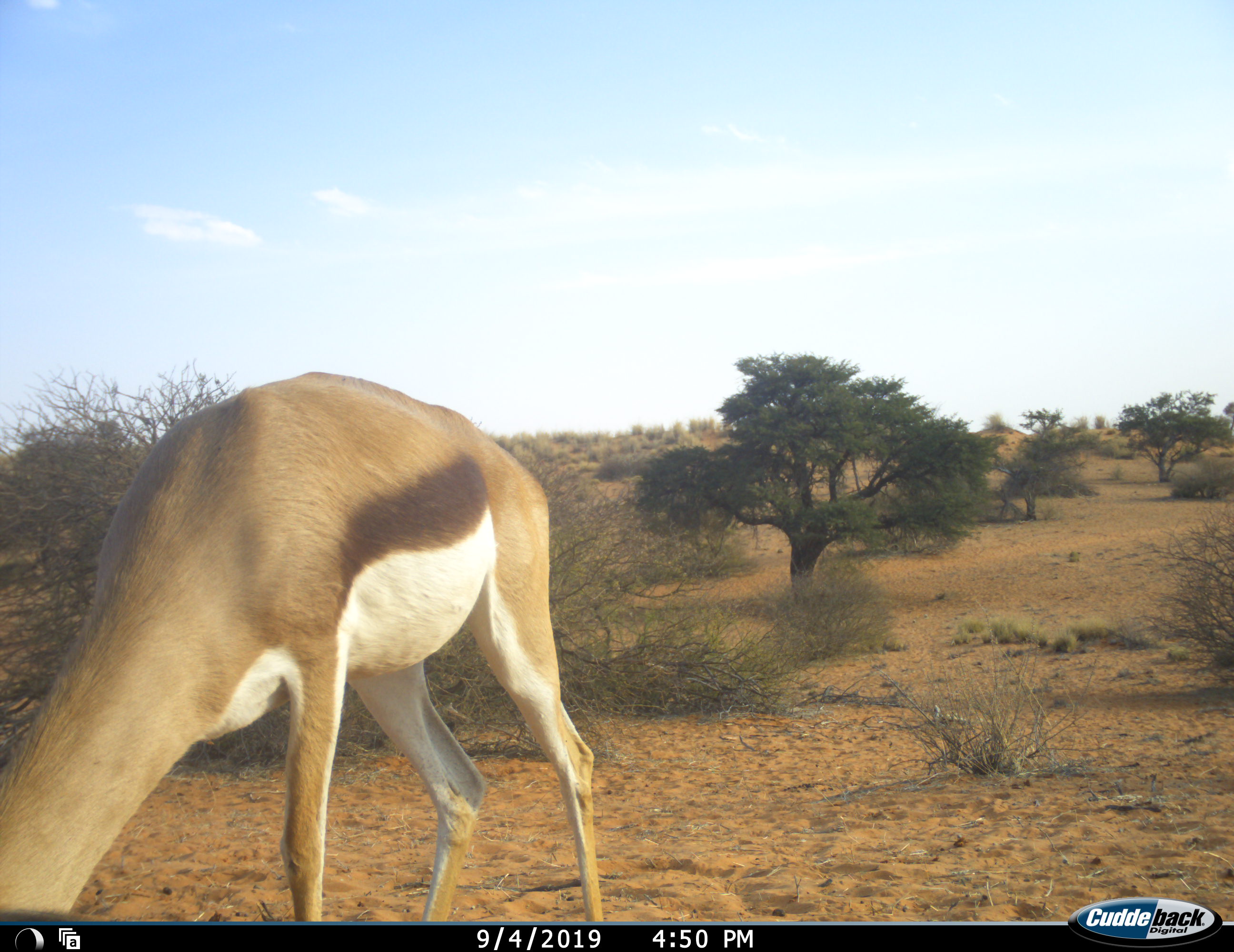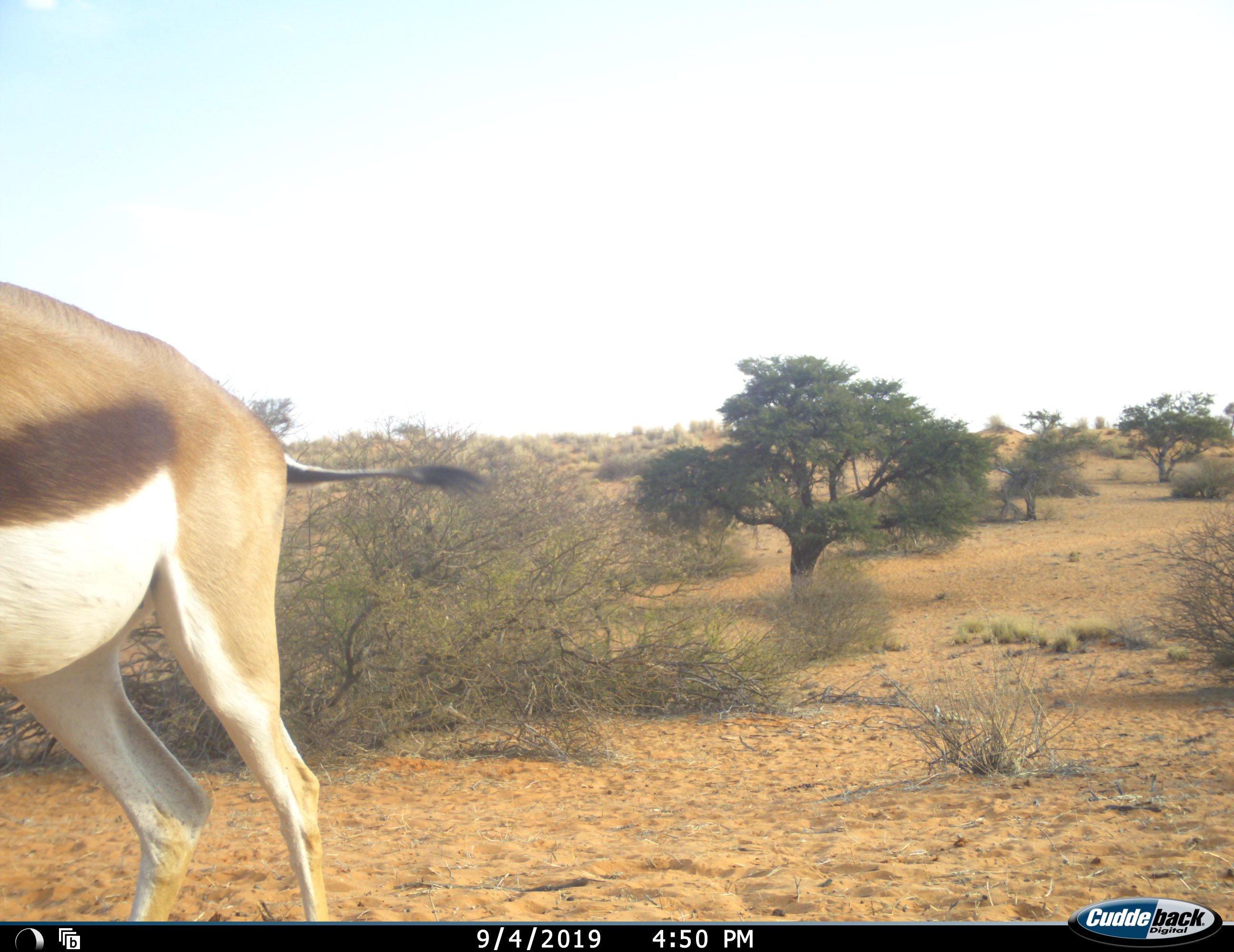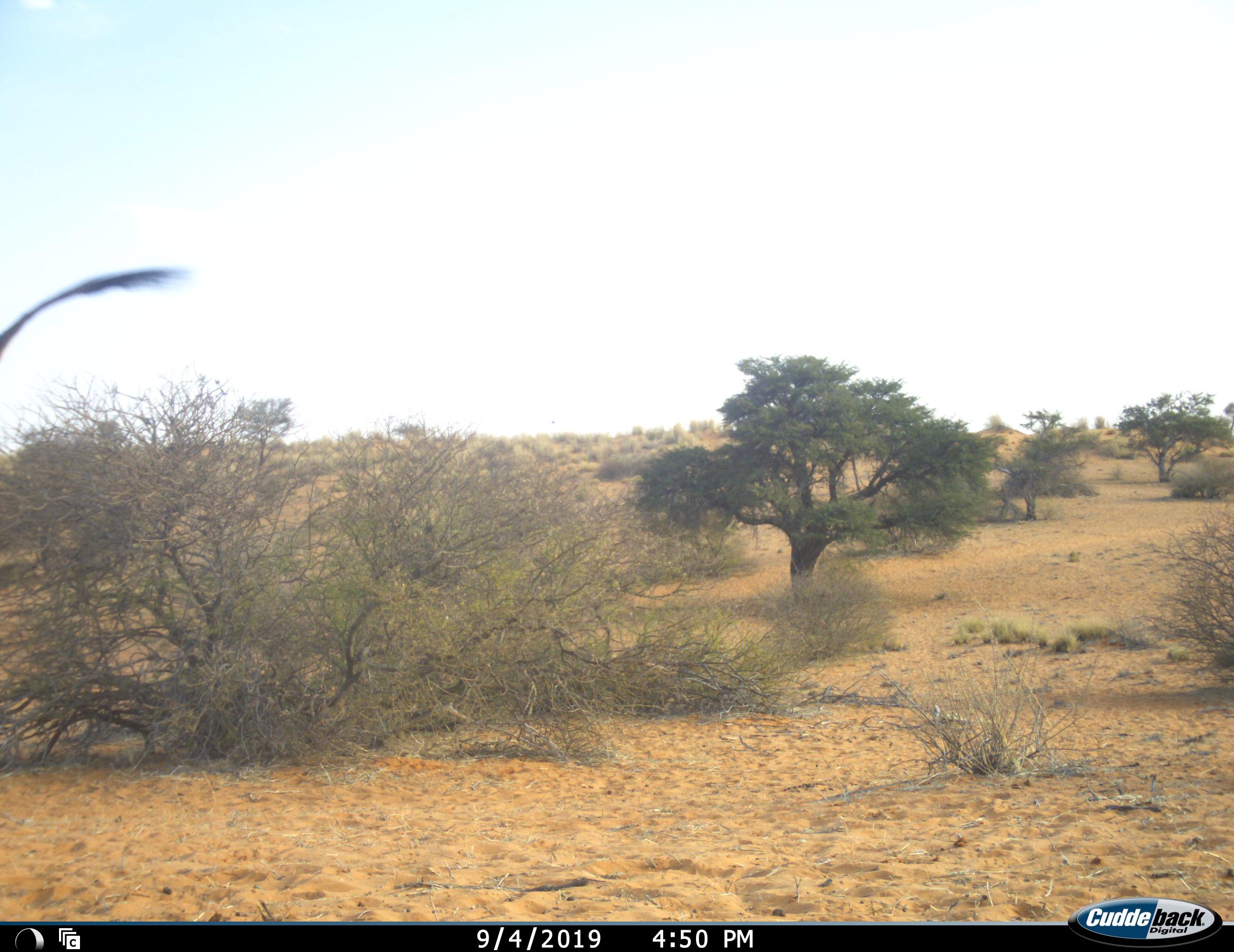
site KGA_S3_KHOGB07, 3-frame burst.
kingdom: Animalia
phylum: Chordata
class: Mammalia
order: Artiodactyla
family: Bovidae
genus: Antidorcas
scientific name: Antidorcas marsupialis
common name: springbok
Springbok (Antidorcas marsupialis), count 1. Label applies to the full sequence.